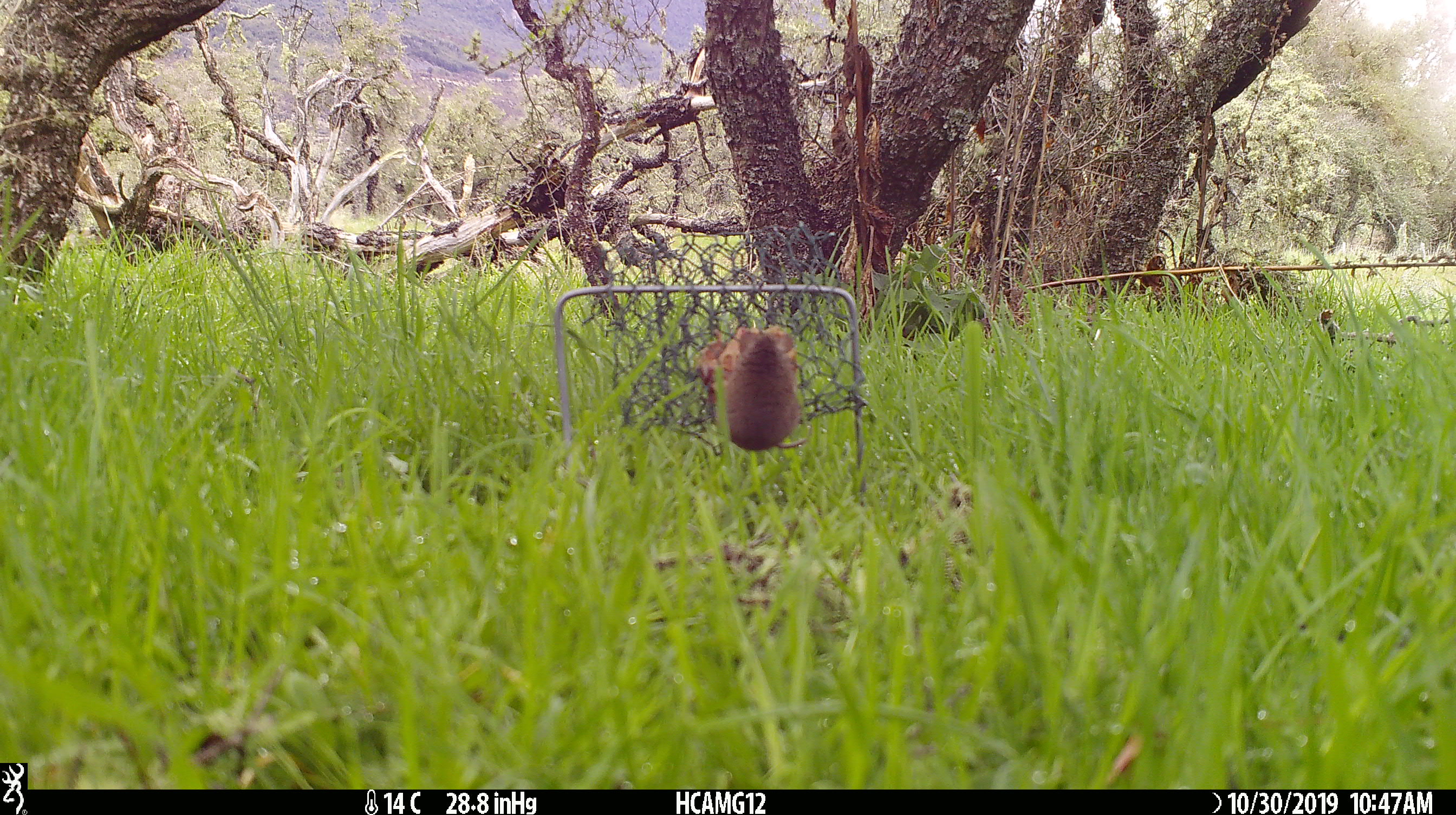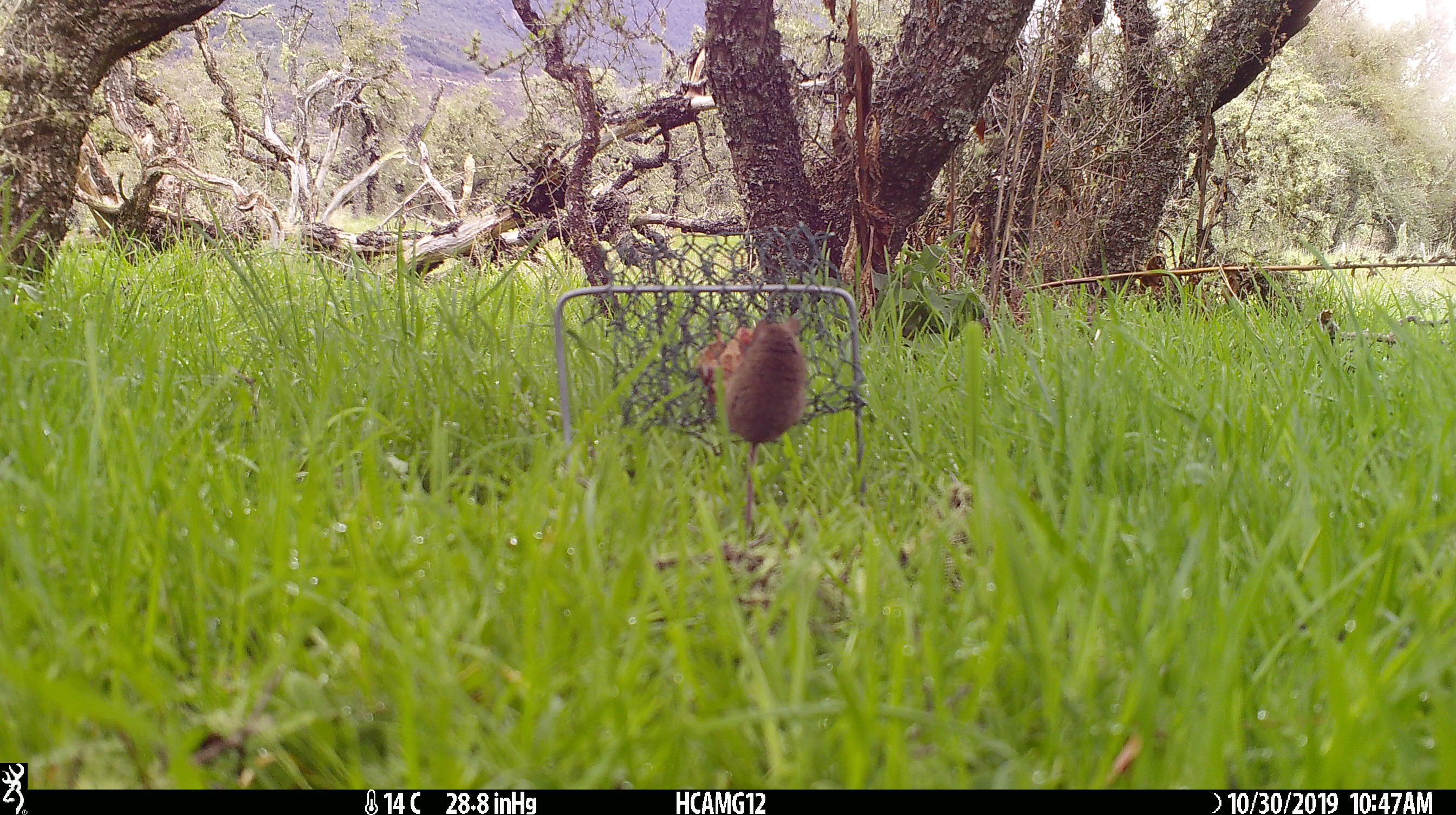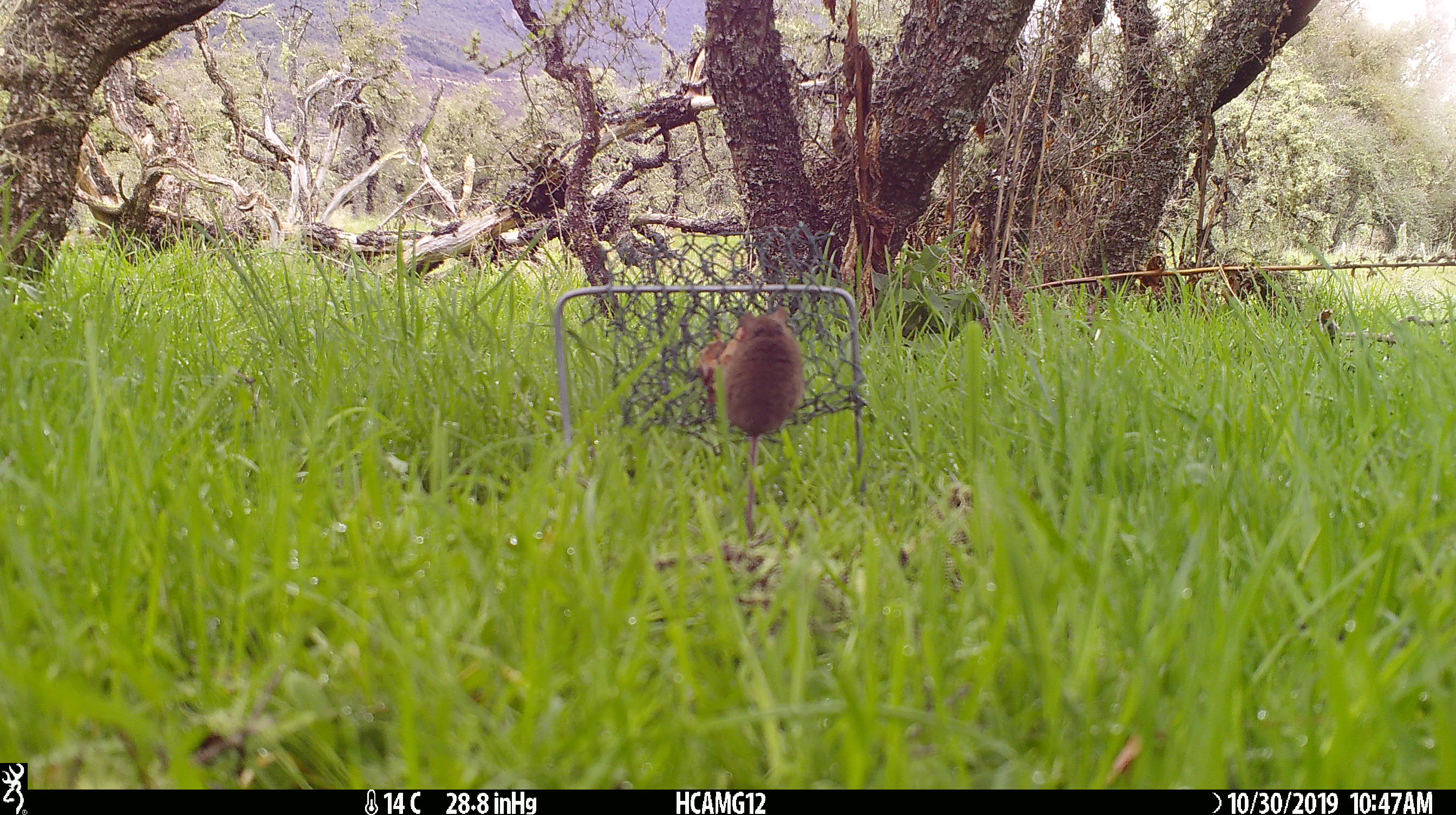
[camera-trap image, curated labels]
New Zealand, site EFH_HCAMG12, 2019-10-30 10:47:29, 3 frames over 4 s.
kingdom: Animalia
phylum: Chordata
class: Mammalia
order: Rodentia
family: Muridae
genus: Mus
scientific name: Mus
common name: mouse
Mouse (Mus).